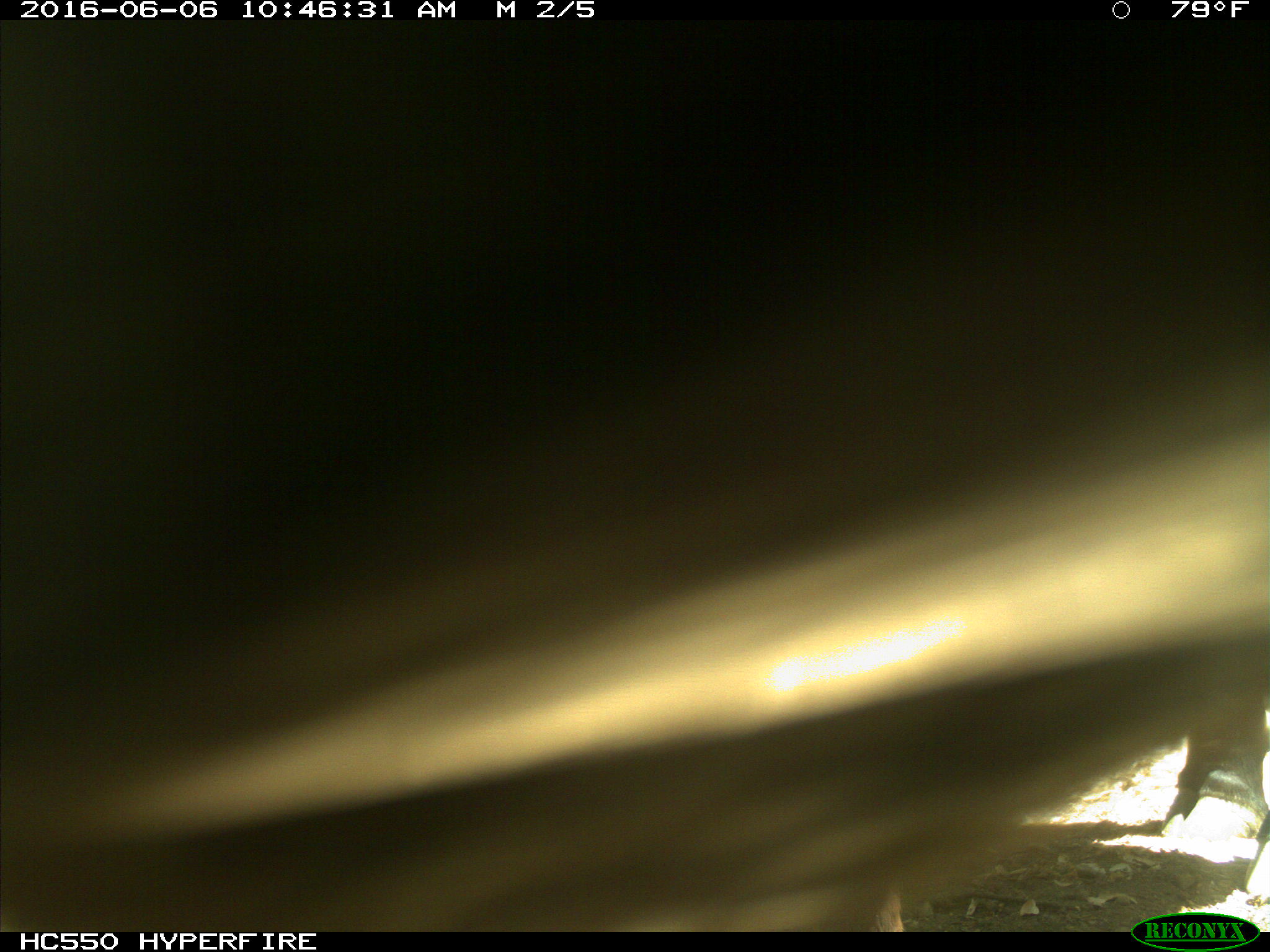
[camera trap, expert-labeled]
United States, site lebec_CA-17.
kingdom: Animalia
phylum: Chordata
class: Mammalia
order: Artiodactyla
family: Bovidae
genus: Bos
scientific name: Bos taurus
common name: domestic cow